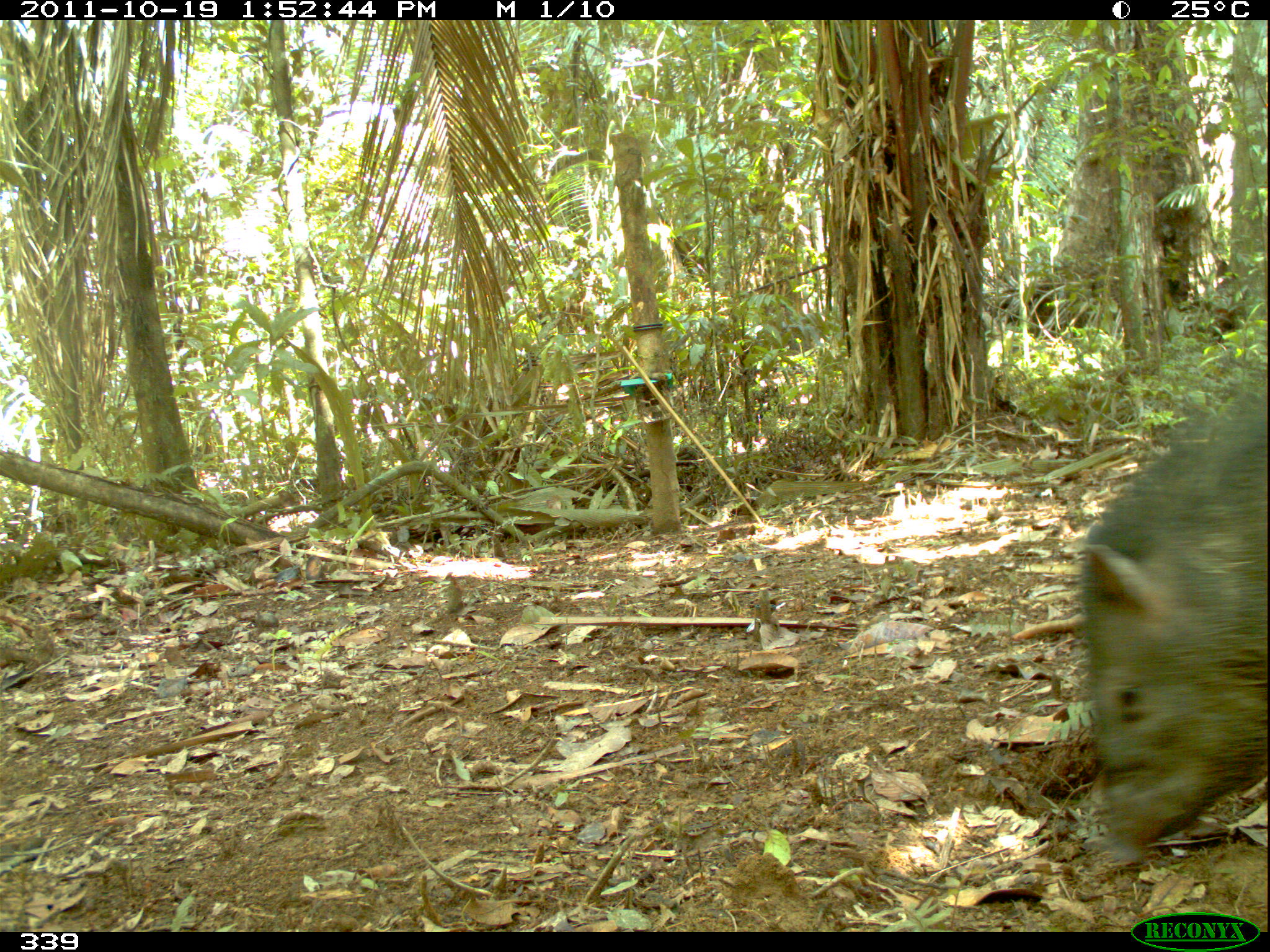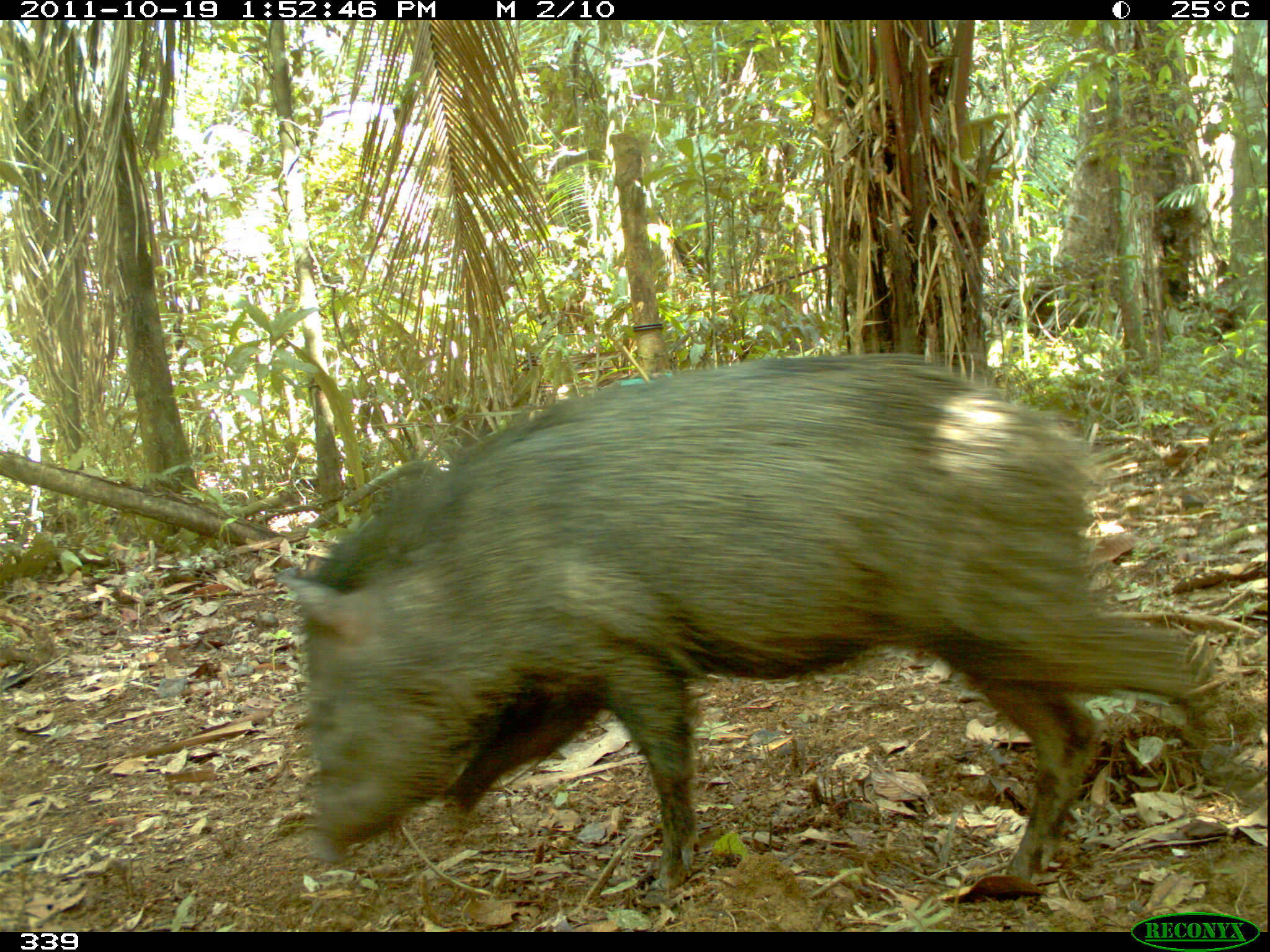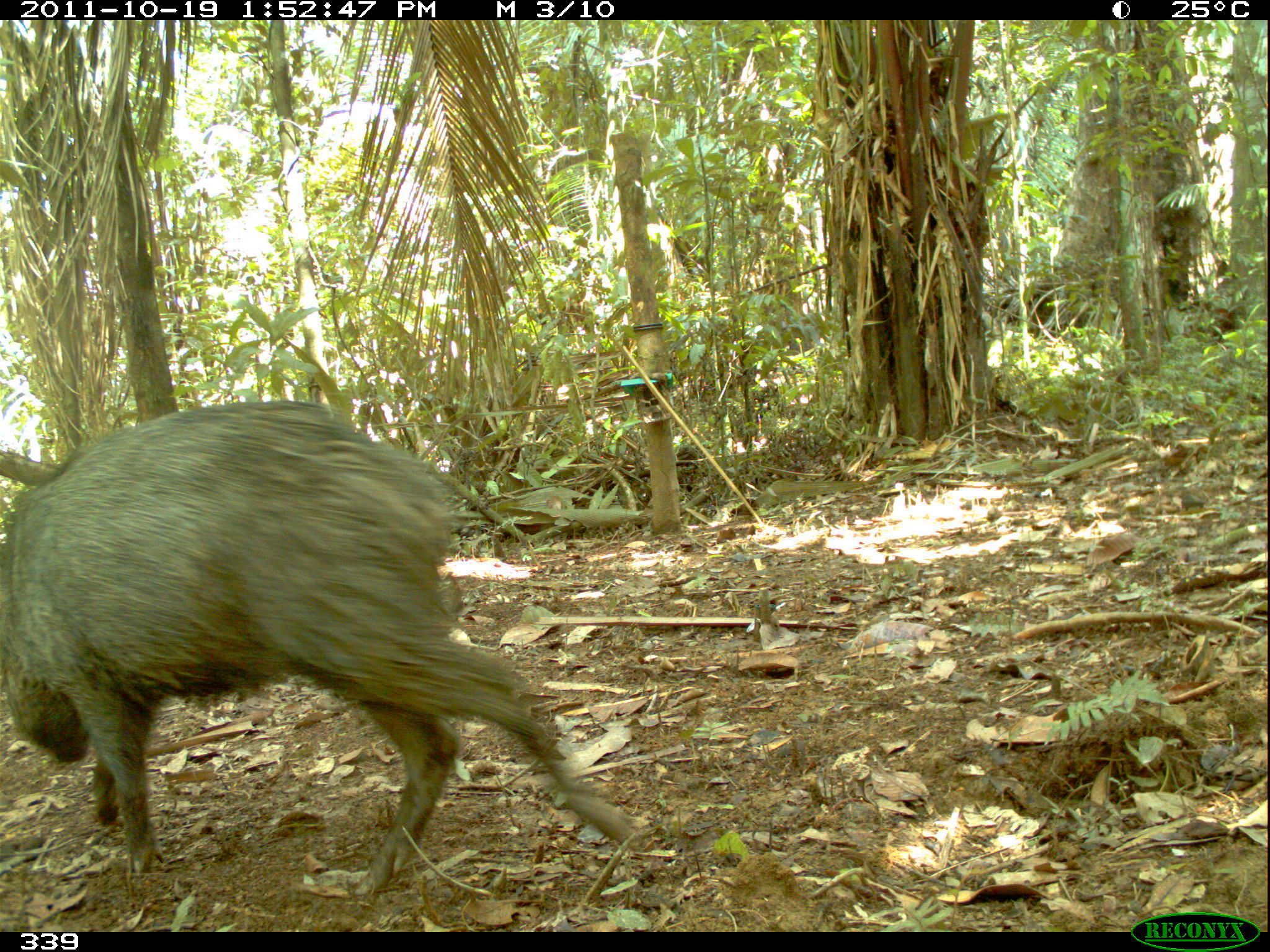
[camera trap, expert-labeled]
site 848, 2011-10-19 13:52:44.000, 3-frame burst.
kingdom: Animalia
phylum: Chordata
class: Mammalia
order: Artiodactyla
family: Tayassuidae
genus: Pecari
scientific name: Pecari tajacu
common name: collared peccary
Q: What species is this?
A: Pecari tajacu (collared peccary).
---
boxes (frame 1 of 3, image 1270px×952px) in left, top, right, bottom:
pecari tajacu: 1069, 378, 1267, 866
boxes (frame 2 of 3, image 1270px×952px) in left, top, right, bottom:
pecari tajacu: 270, 353, 1240, 907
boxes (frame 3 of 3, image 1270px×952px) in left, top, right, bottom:
pecari tajacu: 1, 398, 640, 894